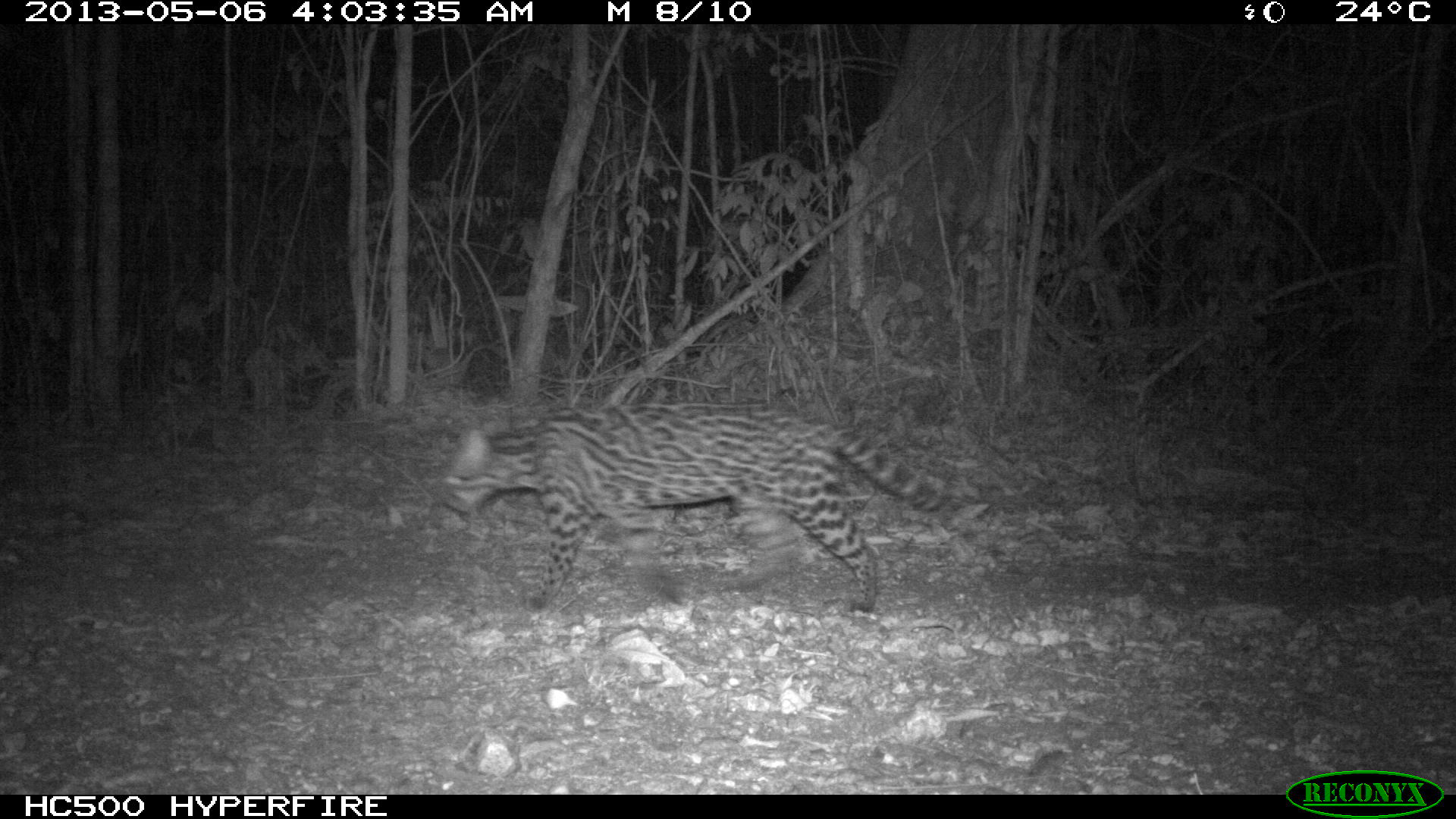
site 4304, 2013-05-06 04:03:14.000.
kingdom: Animalia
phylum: Chordata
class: Mammalia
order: Carnivora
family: Felidae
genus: Leopardus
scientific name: Leopardus pardalis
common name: ocelot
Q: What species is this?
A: Leopardus pardalis (ocelot).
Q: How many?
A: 1.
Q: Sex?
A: Female.